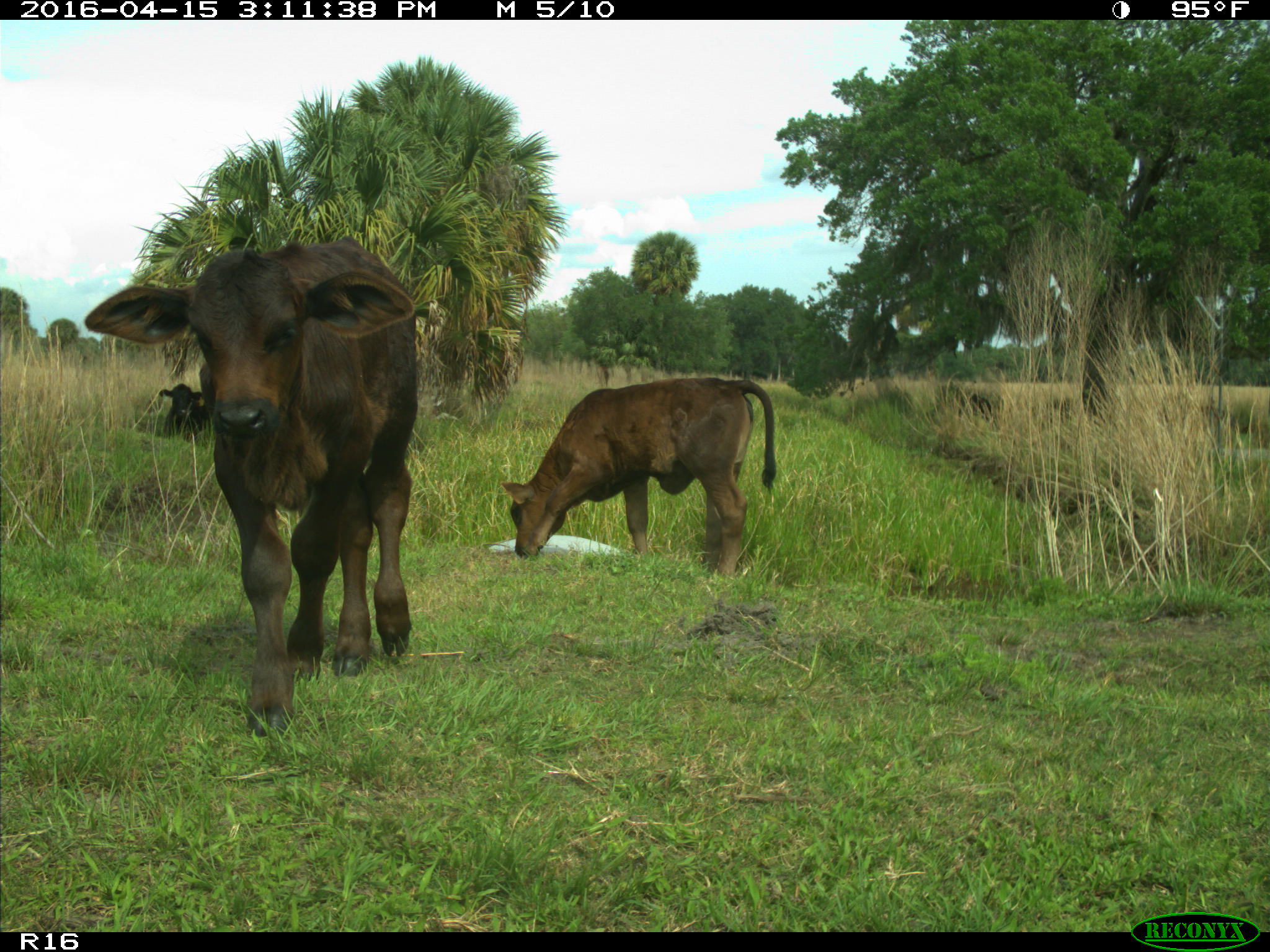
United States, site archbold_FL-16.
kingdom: Animalia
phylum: Chordata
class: Mammalia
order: Artiodactyla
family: Bovidae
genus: Bos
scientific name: Bos taurus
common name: domestic cow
Bos taurus (domestic cow).